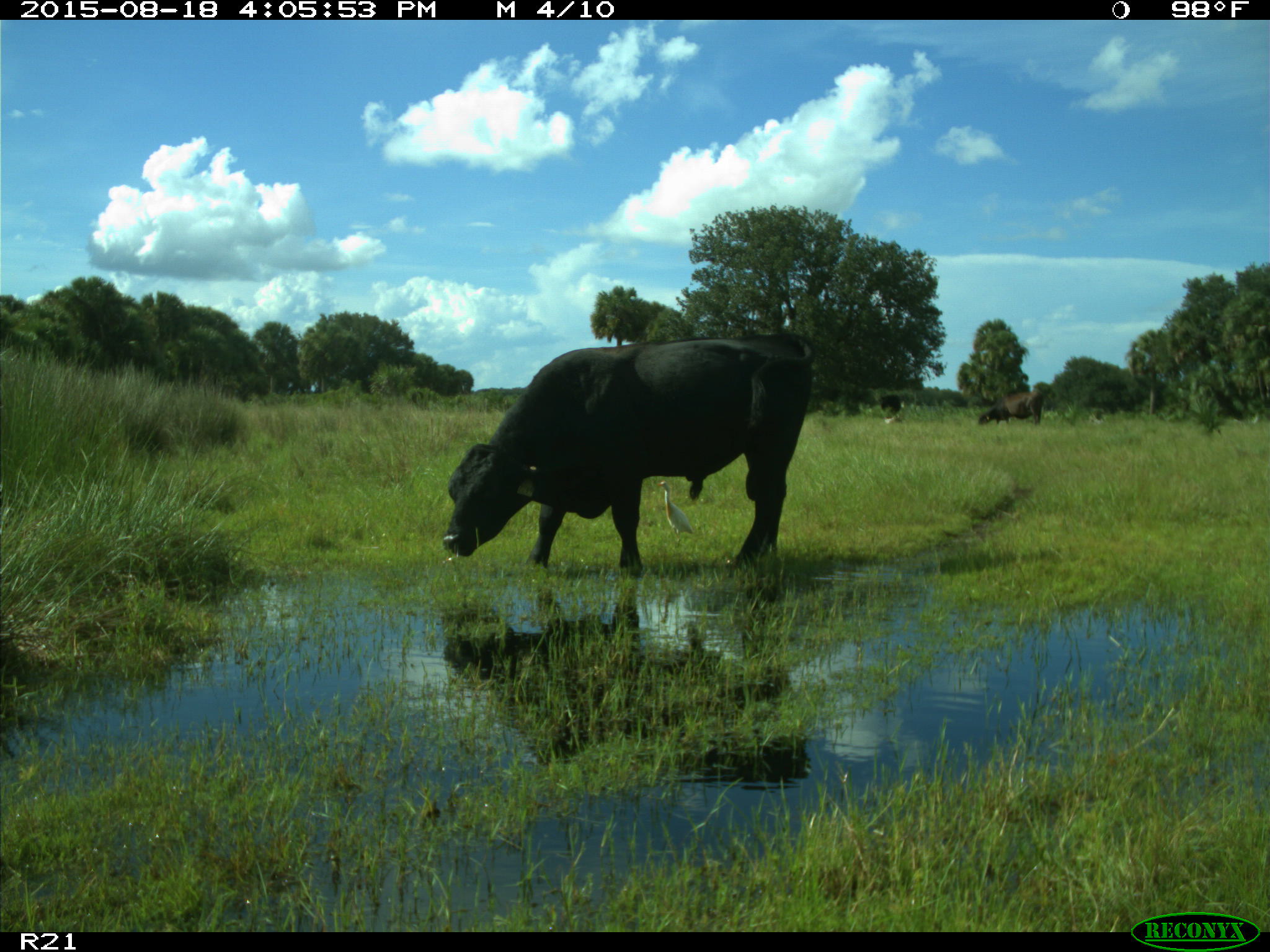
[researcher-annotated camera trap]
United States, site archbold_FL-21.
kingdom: Animalia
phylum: Chordata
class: Mammalia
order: Artiodactyla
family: Bovidae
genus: Bos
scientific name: Bos taurus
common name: domestic cow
Bos taurus (domestic cow).